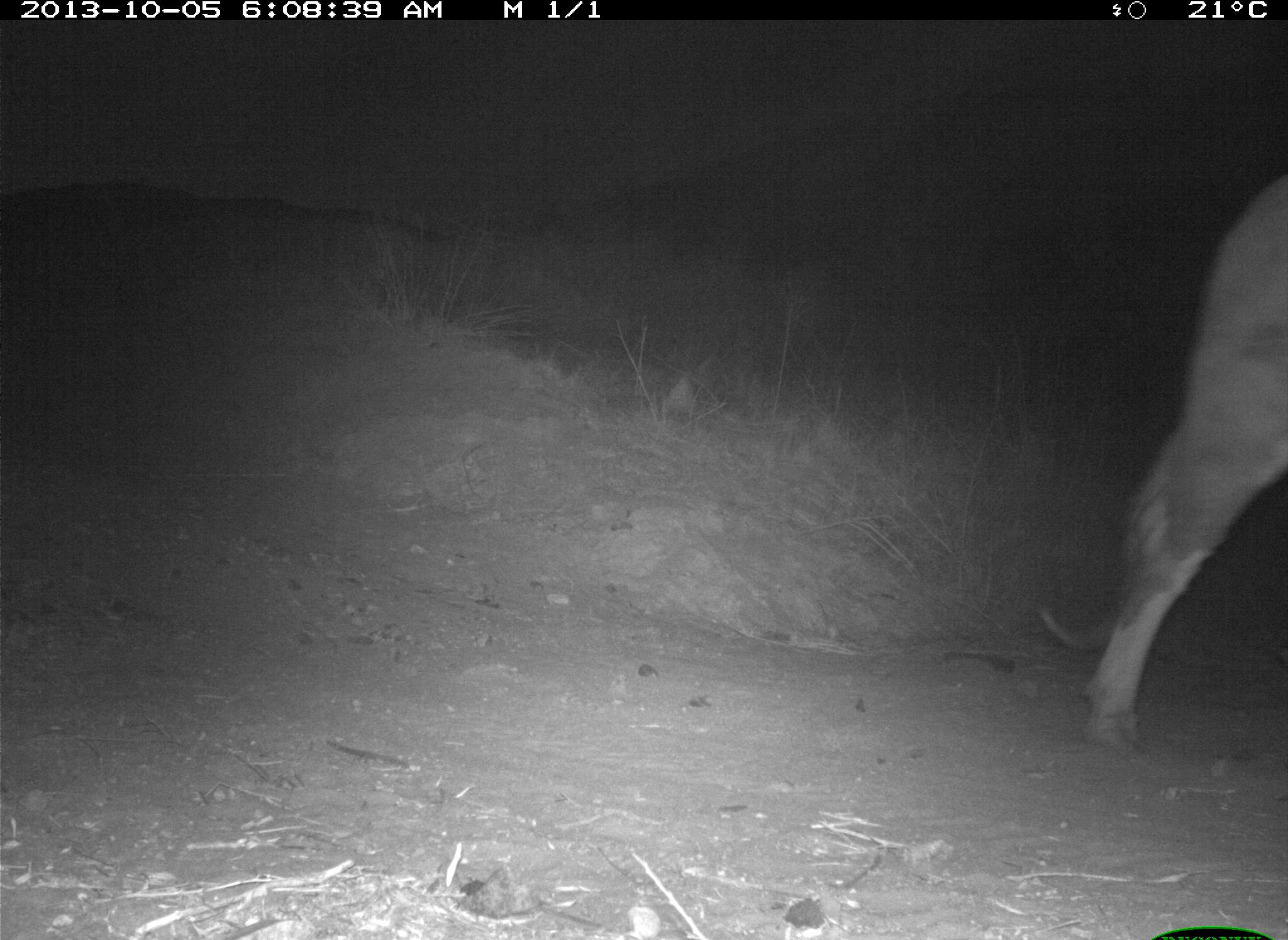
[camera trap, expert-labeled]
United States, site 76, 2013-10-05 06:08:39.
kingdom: Animalia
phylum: Chordata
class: Mammalia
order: Artiodactyla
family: Bovidae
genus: Bos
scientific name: Bos taurus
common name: cow